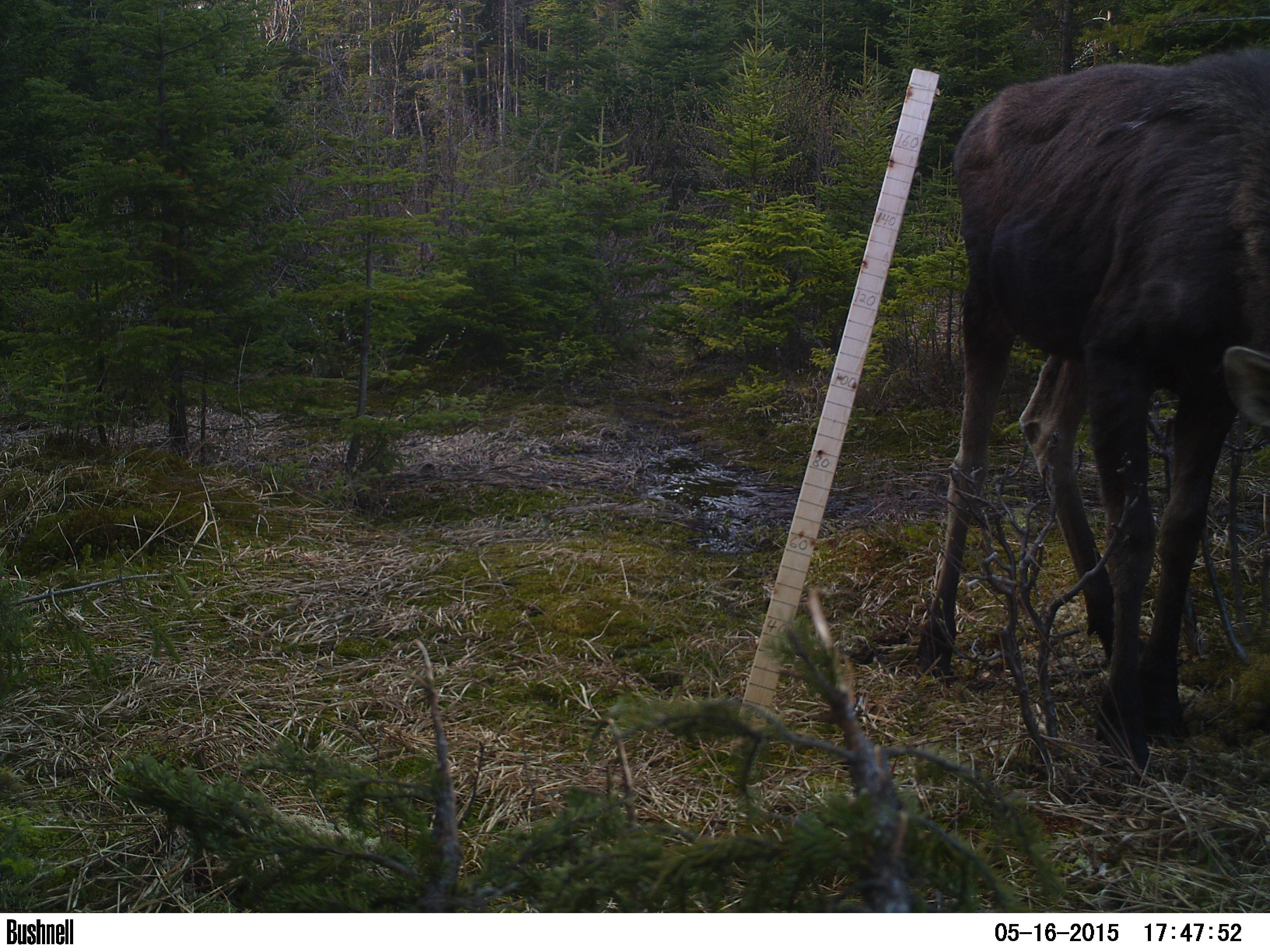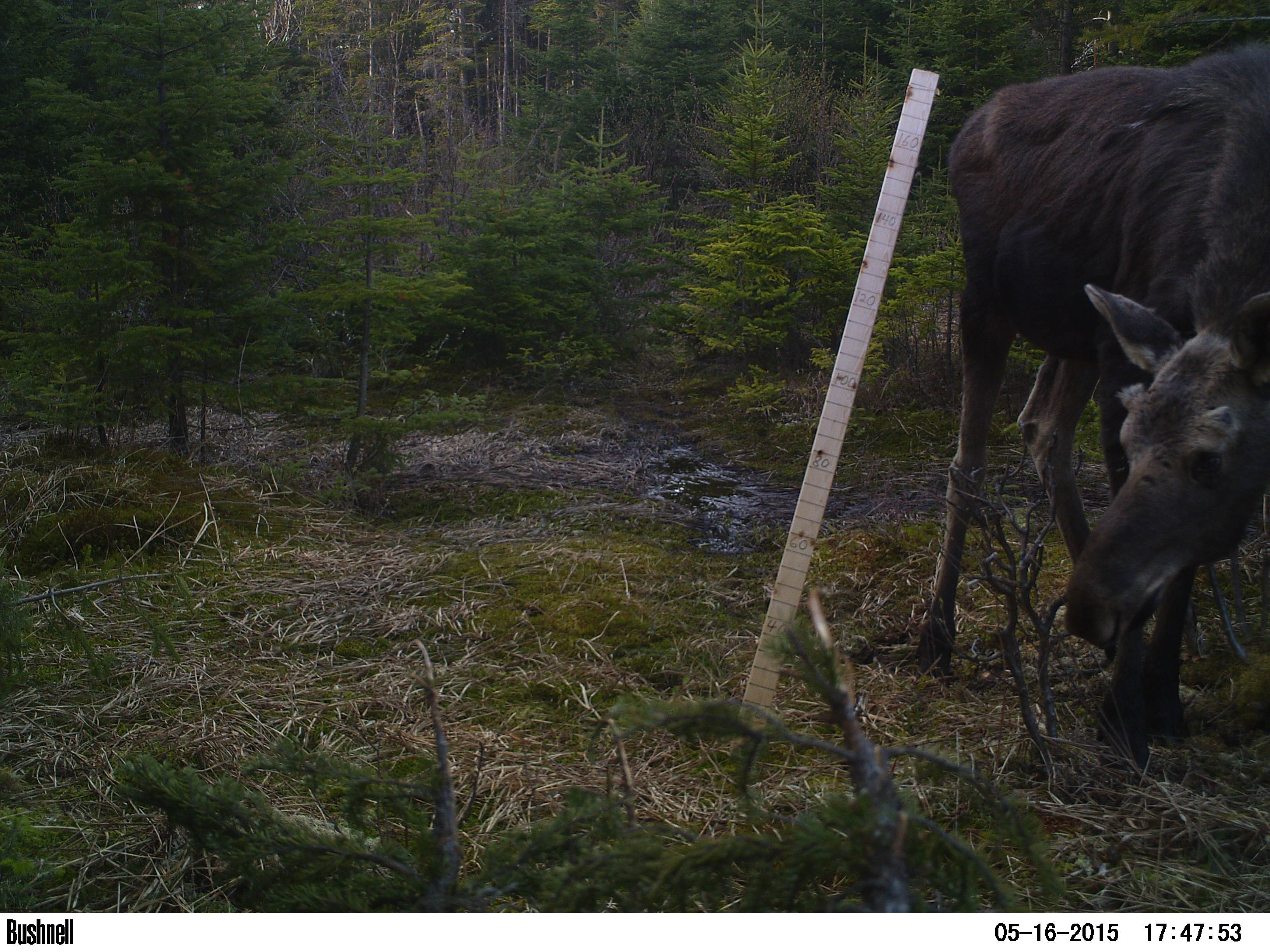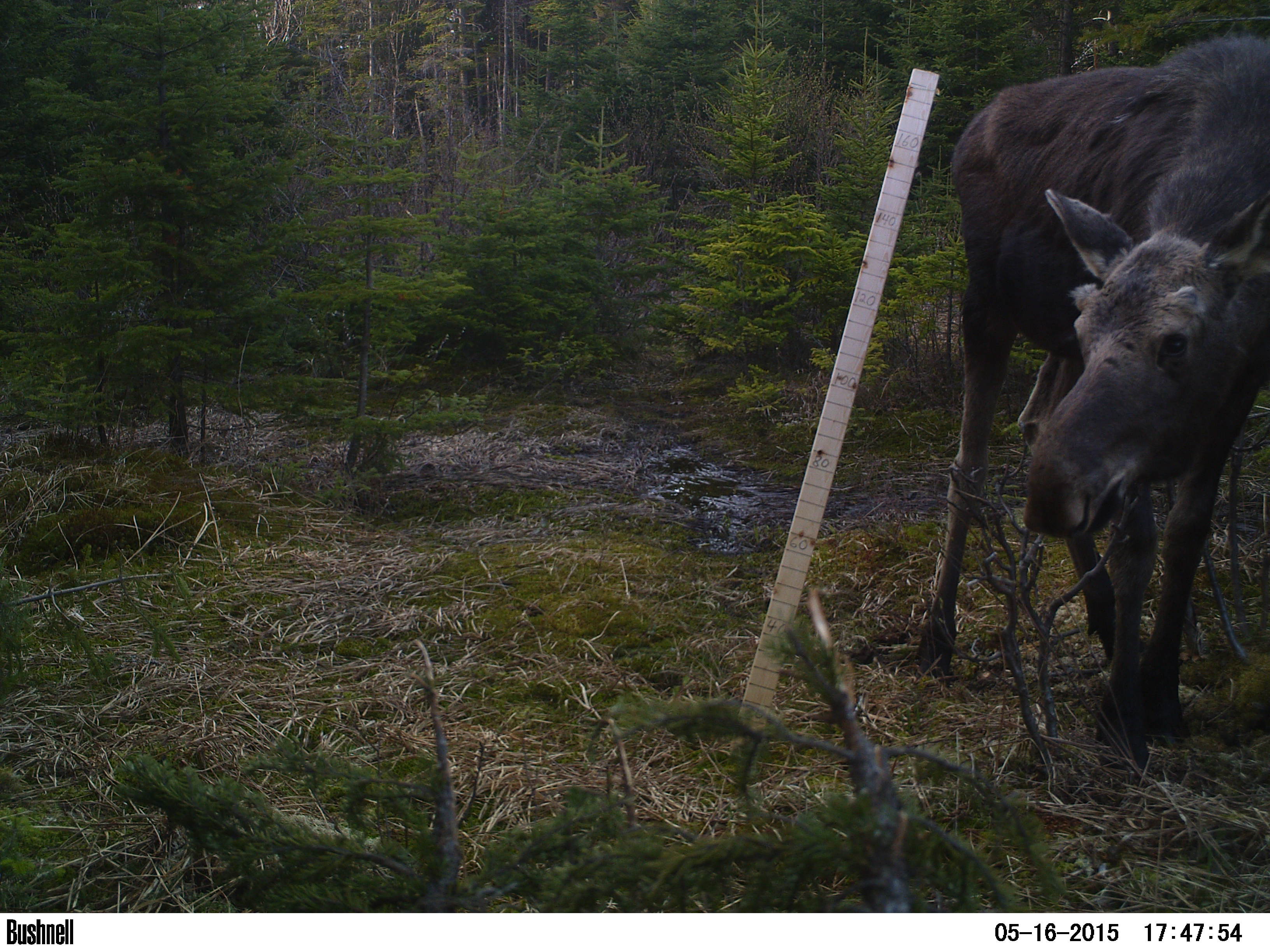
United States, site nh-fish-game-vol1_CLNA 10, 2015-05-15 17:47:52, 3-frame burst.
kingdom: Animalia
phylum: Chordata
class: Mammalia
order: Artiodactyla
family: Cervidae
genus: Alces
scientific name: Alces alces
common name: moose